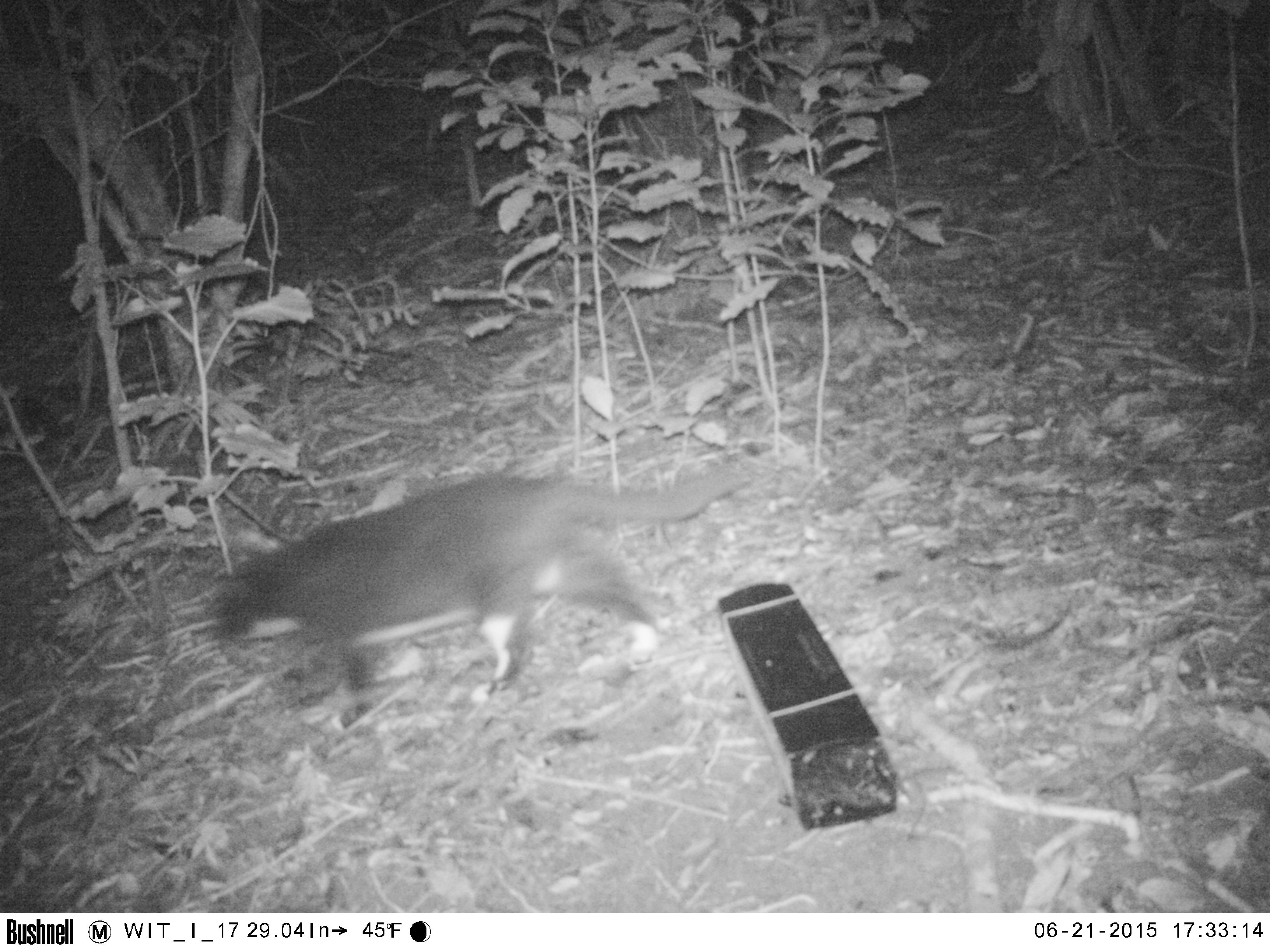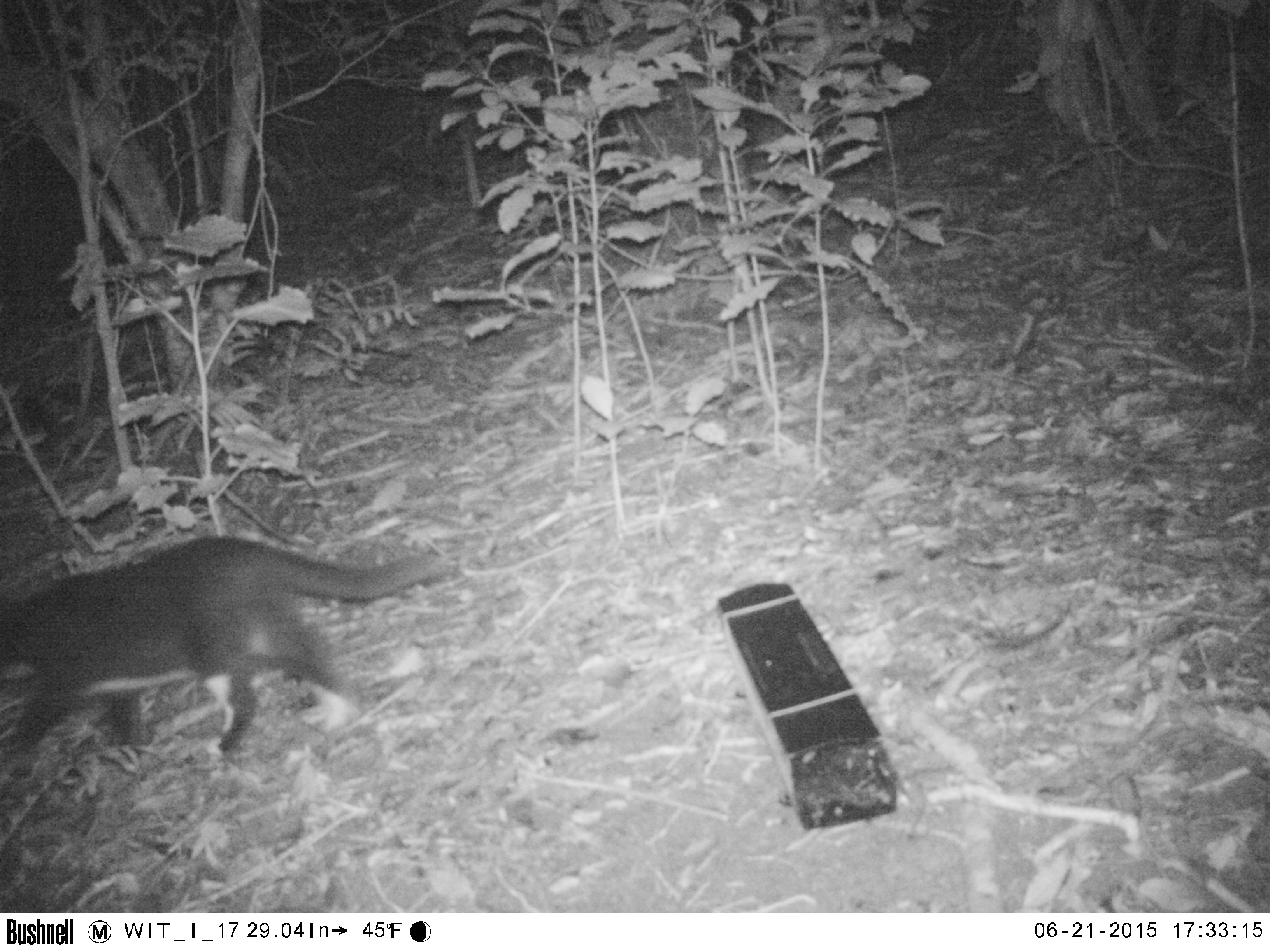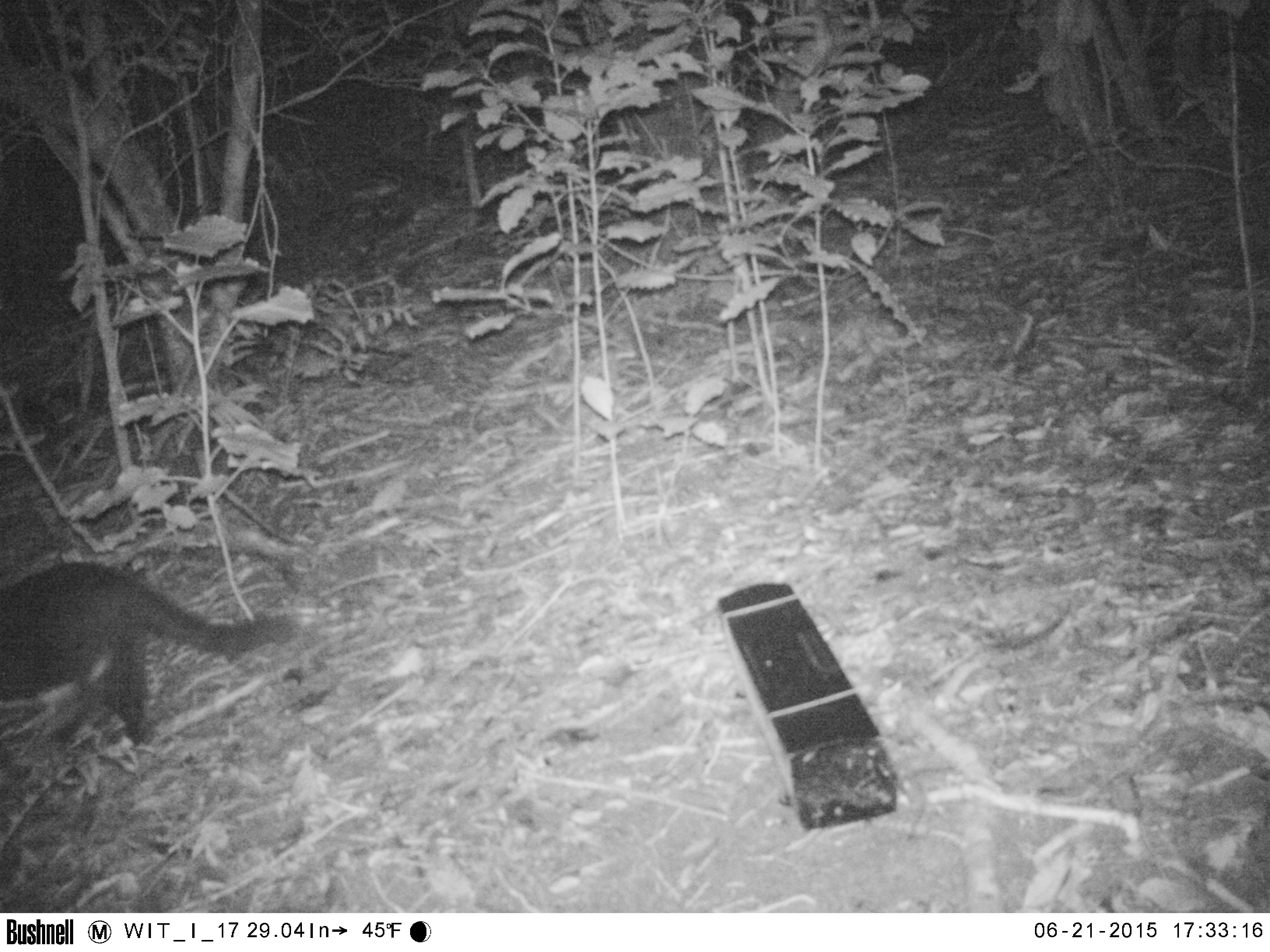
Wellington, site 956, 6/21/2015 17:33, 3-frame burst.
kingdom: Animalia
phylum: Chordata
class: Mammalia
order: Carnivora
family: Felidae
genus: Felis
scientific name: Felis catus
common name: cat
Cat (Felis catus).